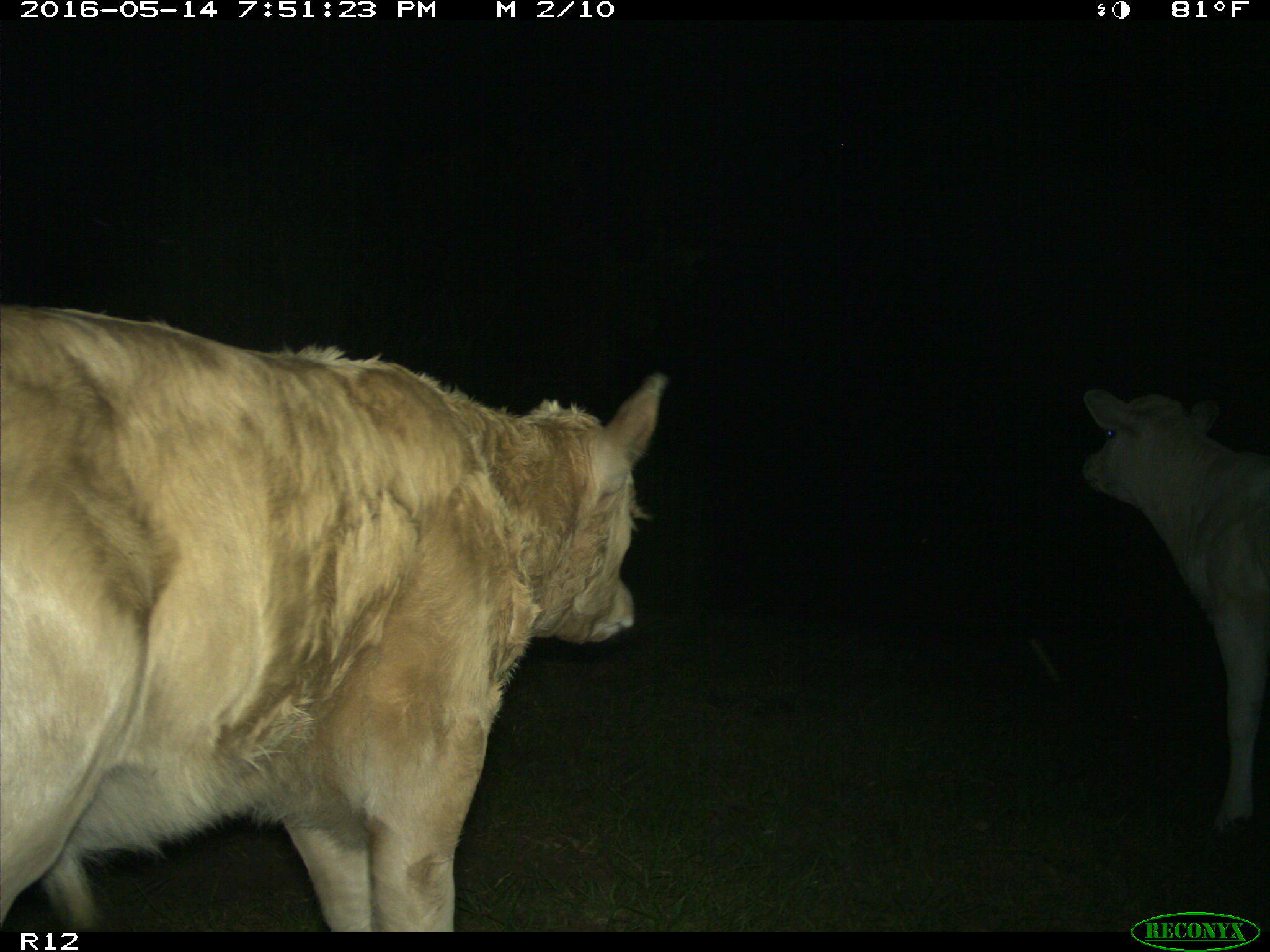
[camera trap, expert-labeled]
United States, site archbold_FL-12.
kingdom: Animalia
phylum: Chordata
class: Mammalia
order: Artiodactyla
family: Bovidae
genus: Bos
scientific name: Bos taurus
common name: domestic cow